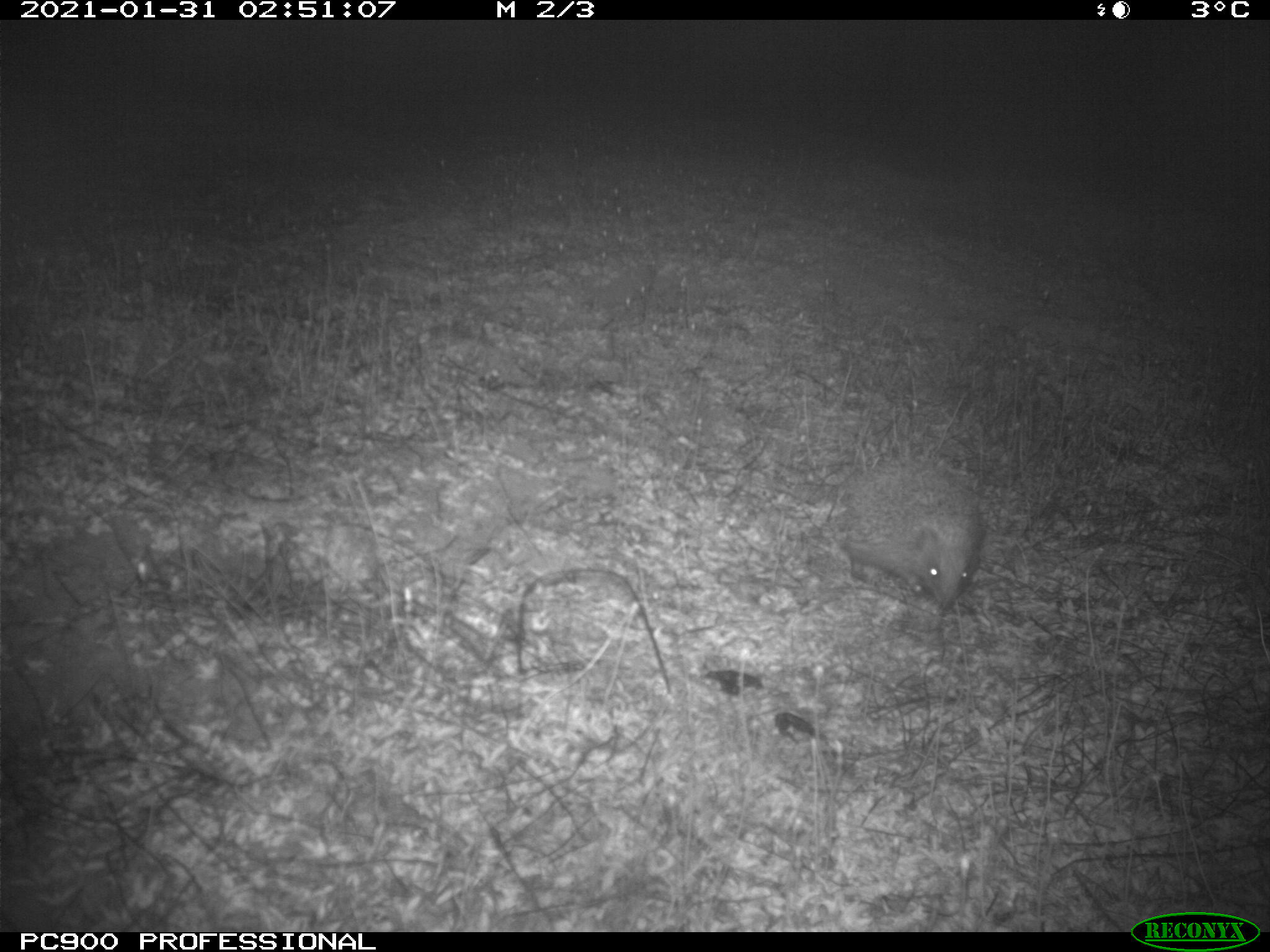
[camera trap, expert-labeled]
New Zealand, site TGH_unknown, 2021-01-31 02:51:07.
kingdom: Animalia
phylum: Chordata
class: Mammalia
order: Eulipotyphla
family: Erinaceidae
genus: Erinaceus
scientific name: Erinaceus europaeus europaeus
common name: european hedgehog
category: hedgehog